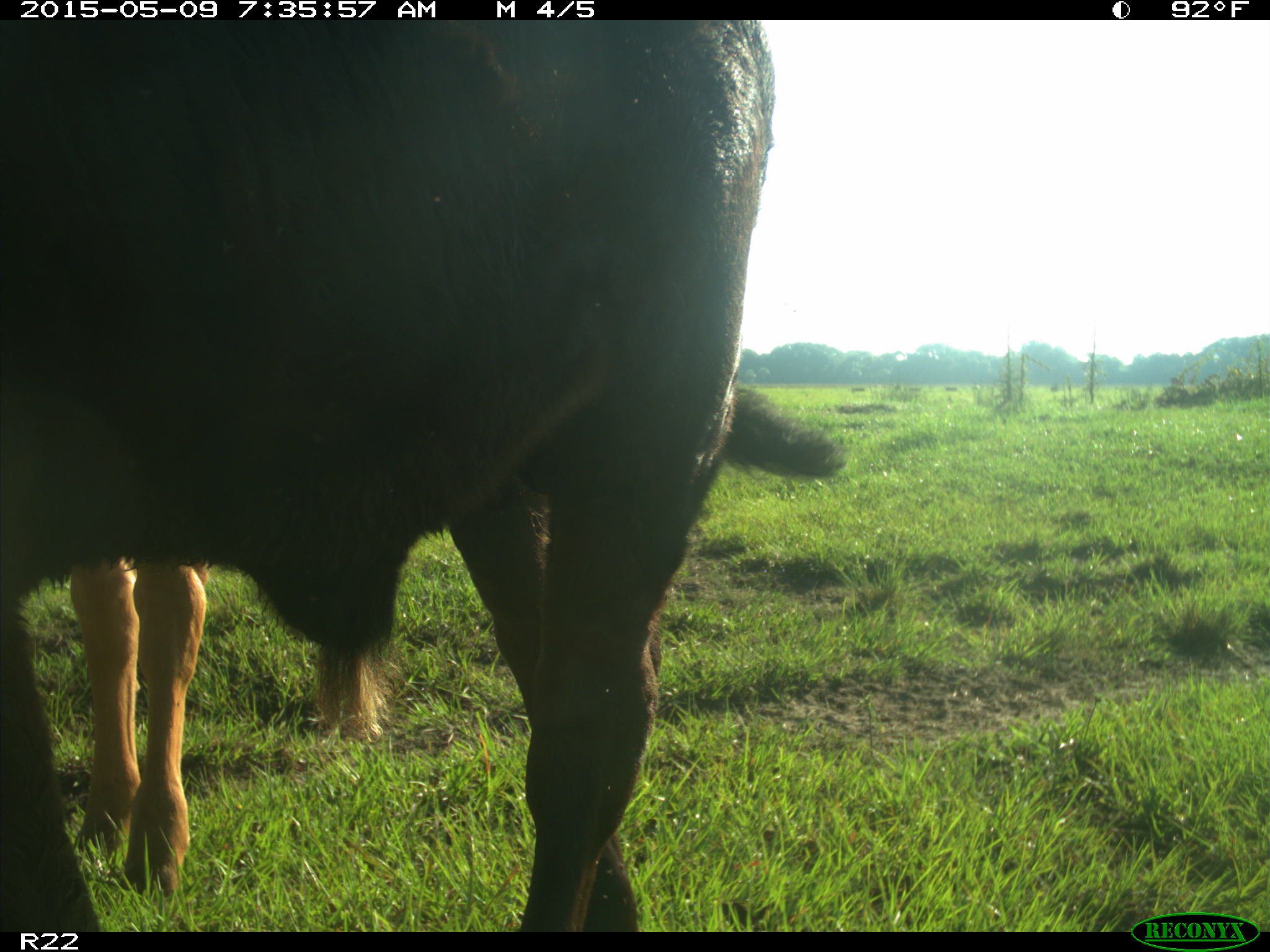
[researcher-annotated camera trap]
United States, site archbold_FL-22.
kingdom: Animalia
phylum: Chordata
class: Mammalia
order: Artiodactyla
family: Bovidae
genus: Bos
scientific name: Bos taurus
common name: domestic cow